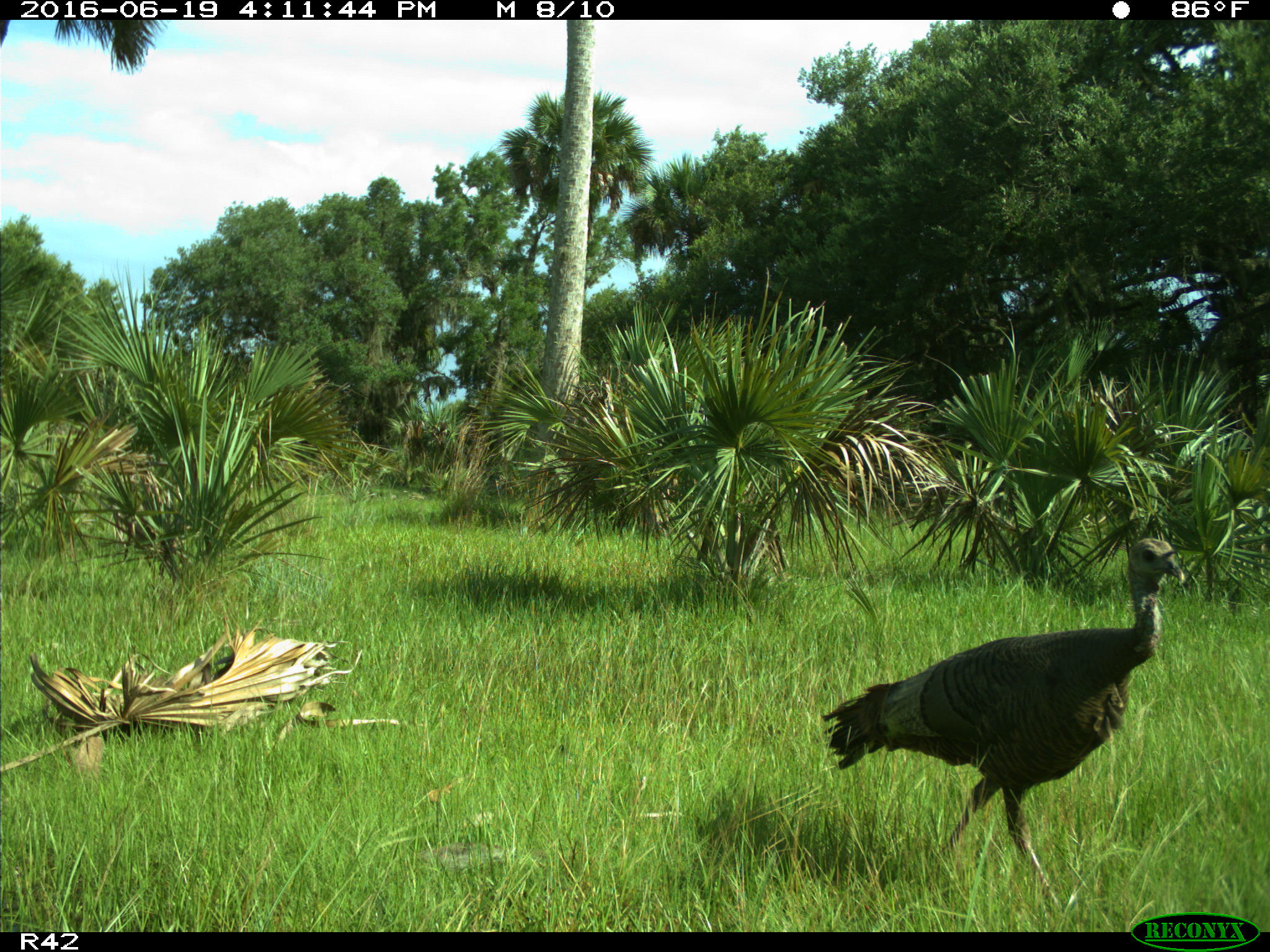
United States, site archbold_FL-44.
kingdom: Animalia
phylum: Chordata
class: Aves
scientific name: Aves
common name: birds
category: unidentified bird